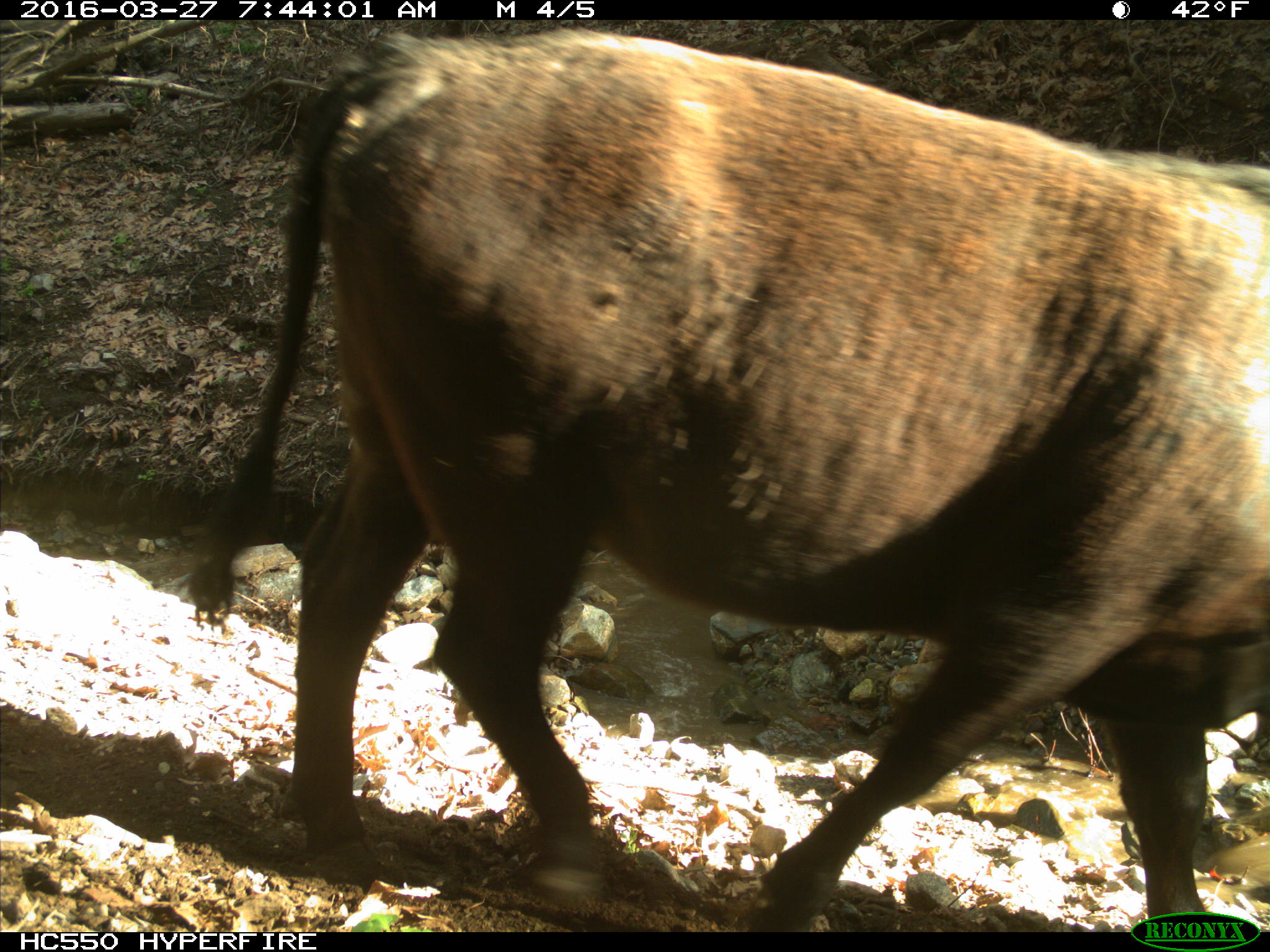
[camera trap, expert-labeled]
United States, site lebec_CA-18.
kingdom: Animalia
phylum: Chordata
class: Mammalia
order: Artiodactyla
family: Bovidae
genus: Bos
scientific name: Bos taurus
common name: domestic cow